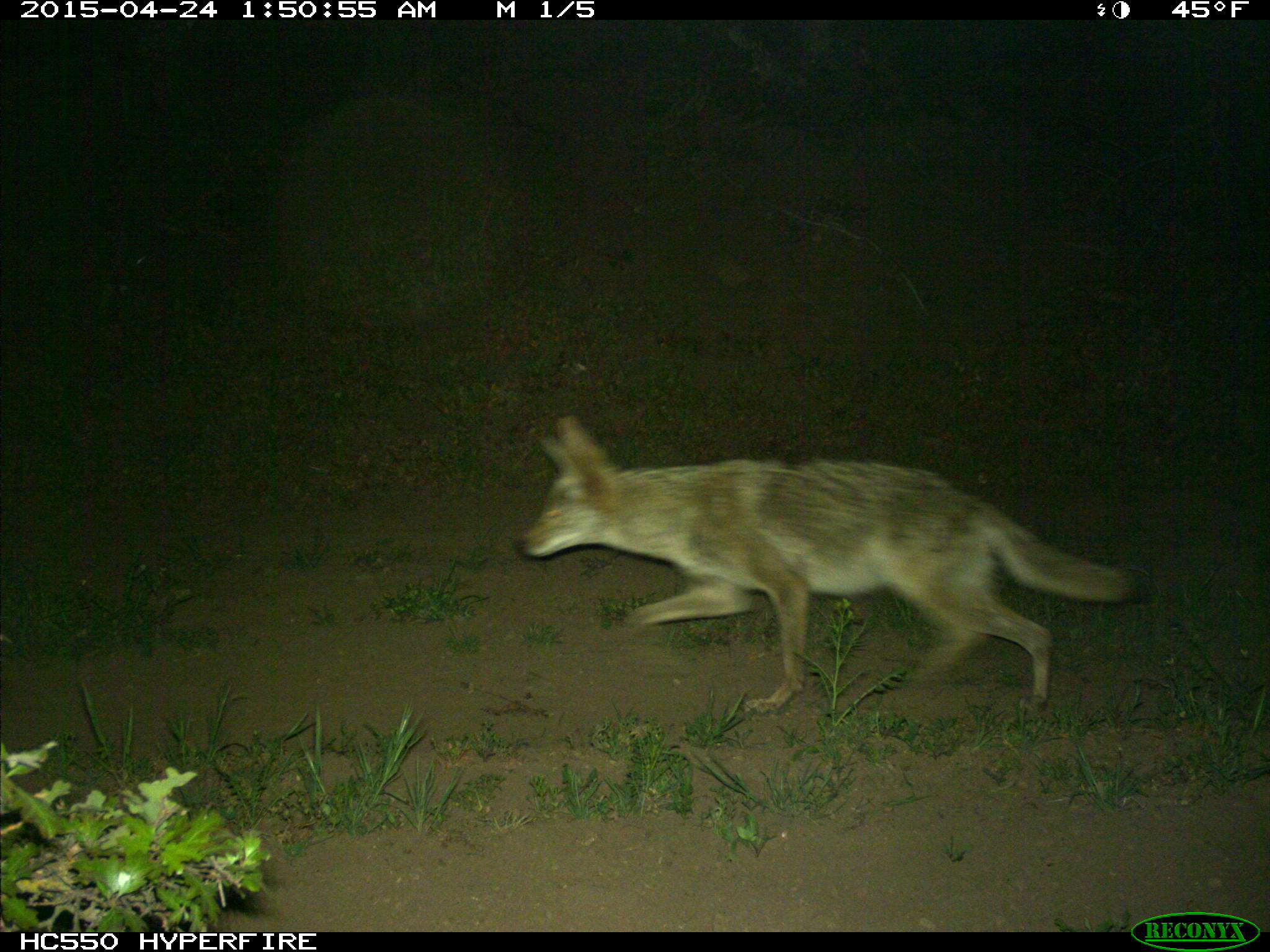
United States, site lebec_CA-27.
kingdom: Animalia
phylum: Chordata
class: Mammalia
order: Carnivora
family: Canidae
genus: Canis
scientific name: Canis latrans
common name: coyote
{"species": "Canis latrans (coyote)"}